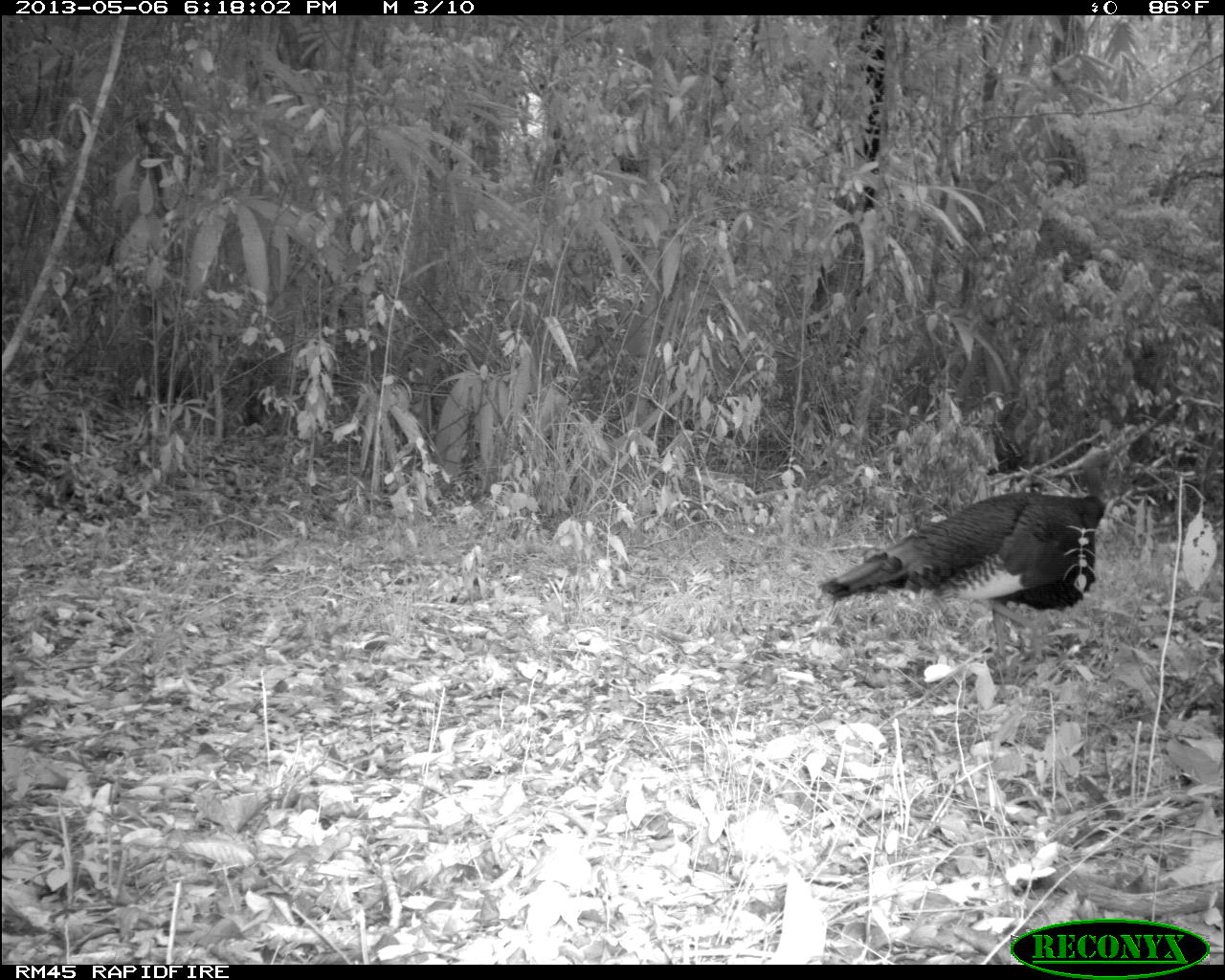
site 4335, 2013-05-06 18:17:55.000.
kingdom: Animalia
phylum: Chordata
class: Aves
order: Galliformes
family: Phasianidae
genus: Meleagris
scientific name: Meleagris ocellata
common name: ocellated turkey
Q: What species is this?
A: Meleagris ocellata (ocellated turkey).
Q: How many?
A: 1.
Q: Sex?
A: Male.